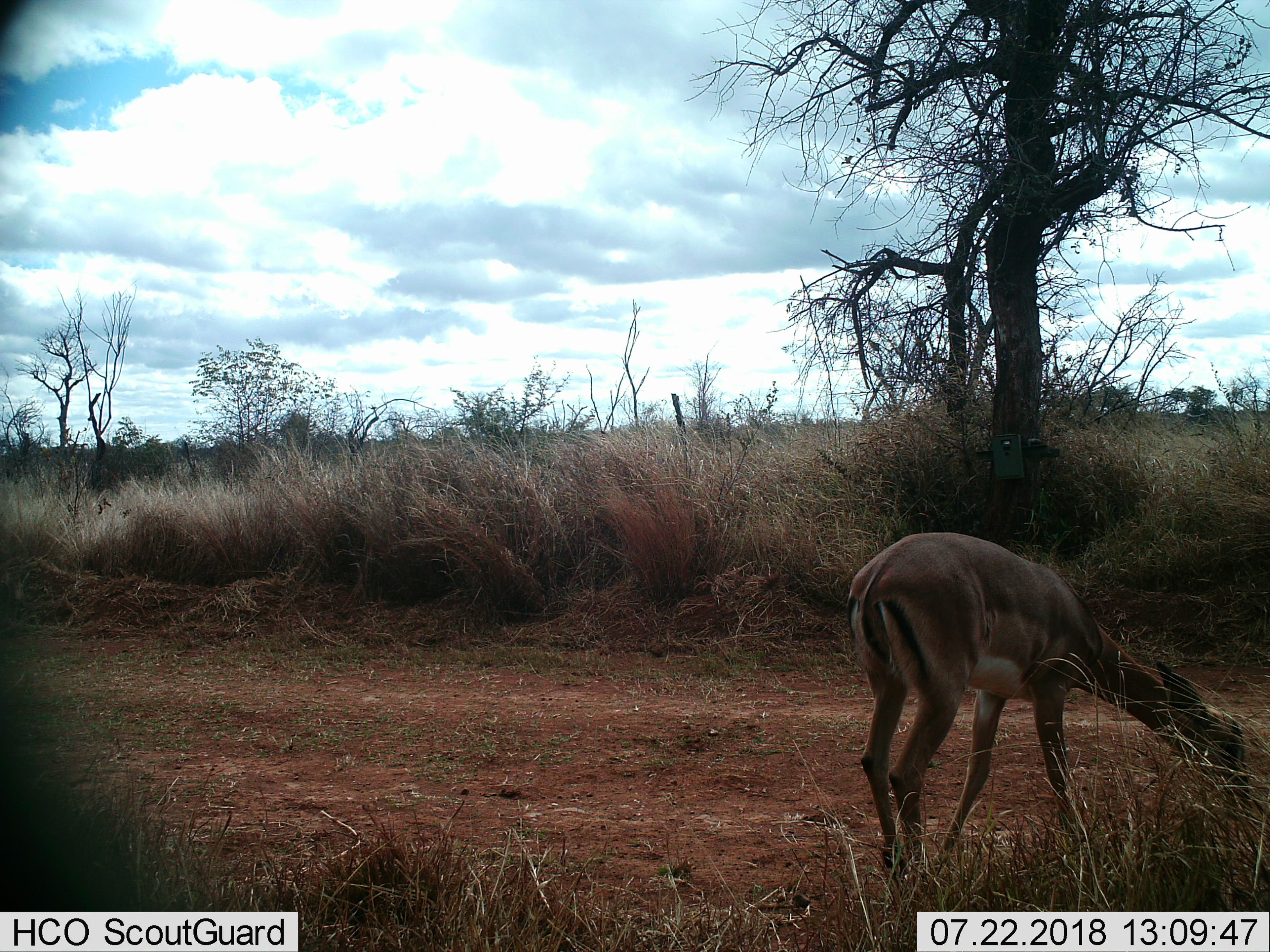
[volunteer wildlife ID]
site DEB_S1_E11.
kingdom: Animalia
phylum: Chordata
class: Mammalia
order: Artiodactyla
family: Bovidae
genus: Aepyceros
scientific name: Aepyceros melampus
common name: impala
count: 1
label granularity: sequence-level